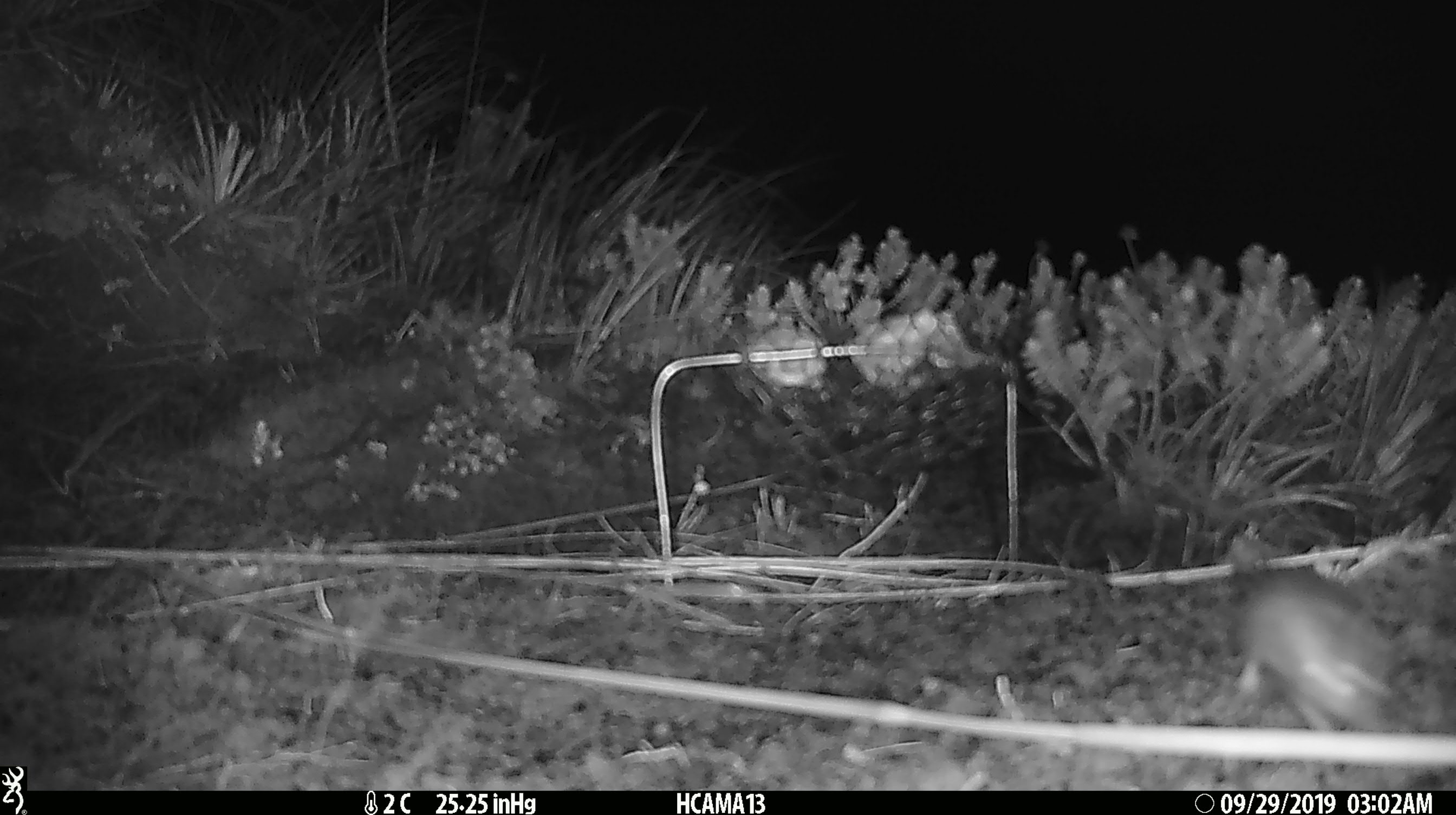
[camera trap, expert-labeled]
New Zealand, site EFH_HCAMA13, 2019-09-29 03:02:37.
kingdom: Animalia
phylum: Chordata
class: Mammalia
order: Rodentia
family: Muridae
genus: Mus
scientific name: Mus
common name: mouse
Mouse (Mus).